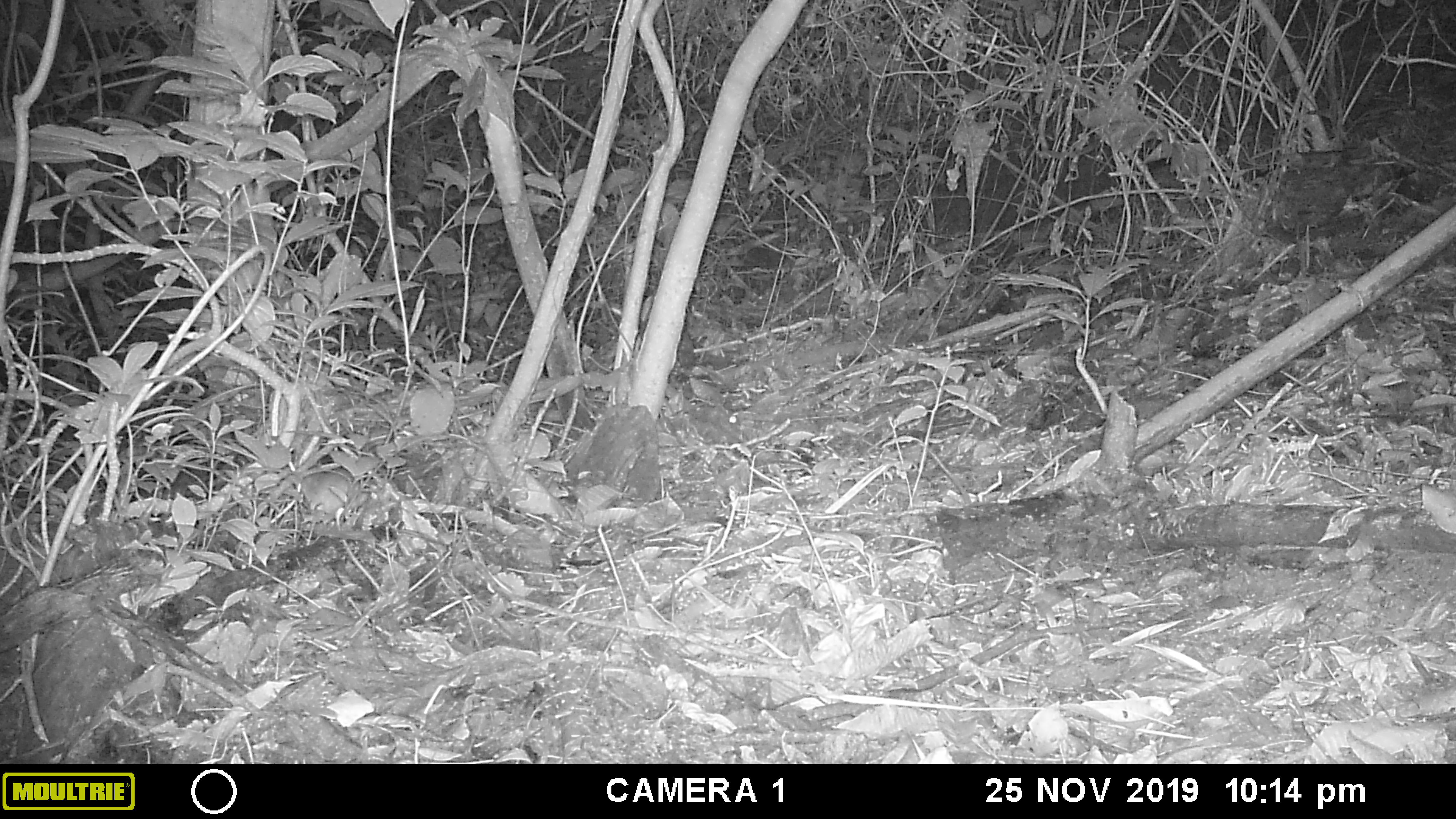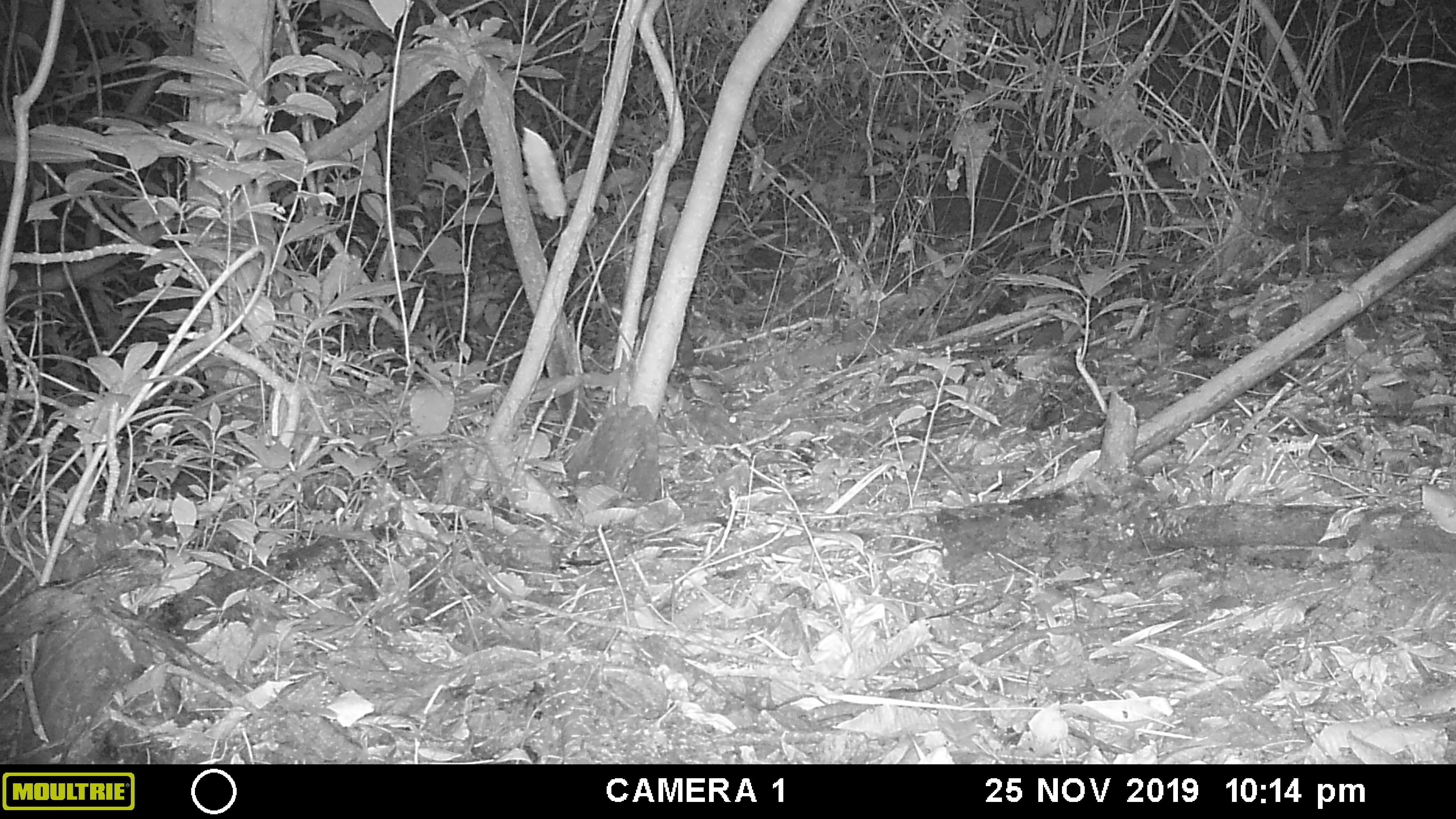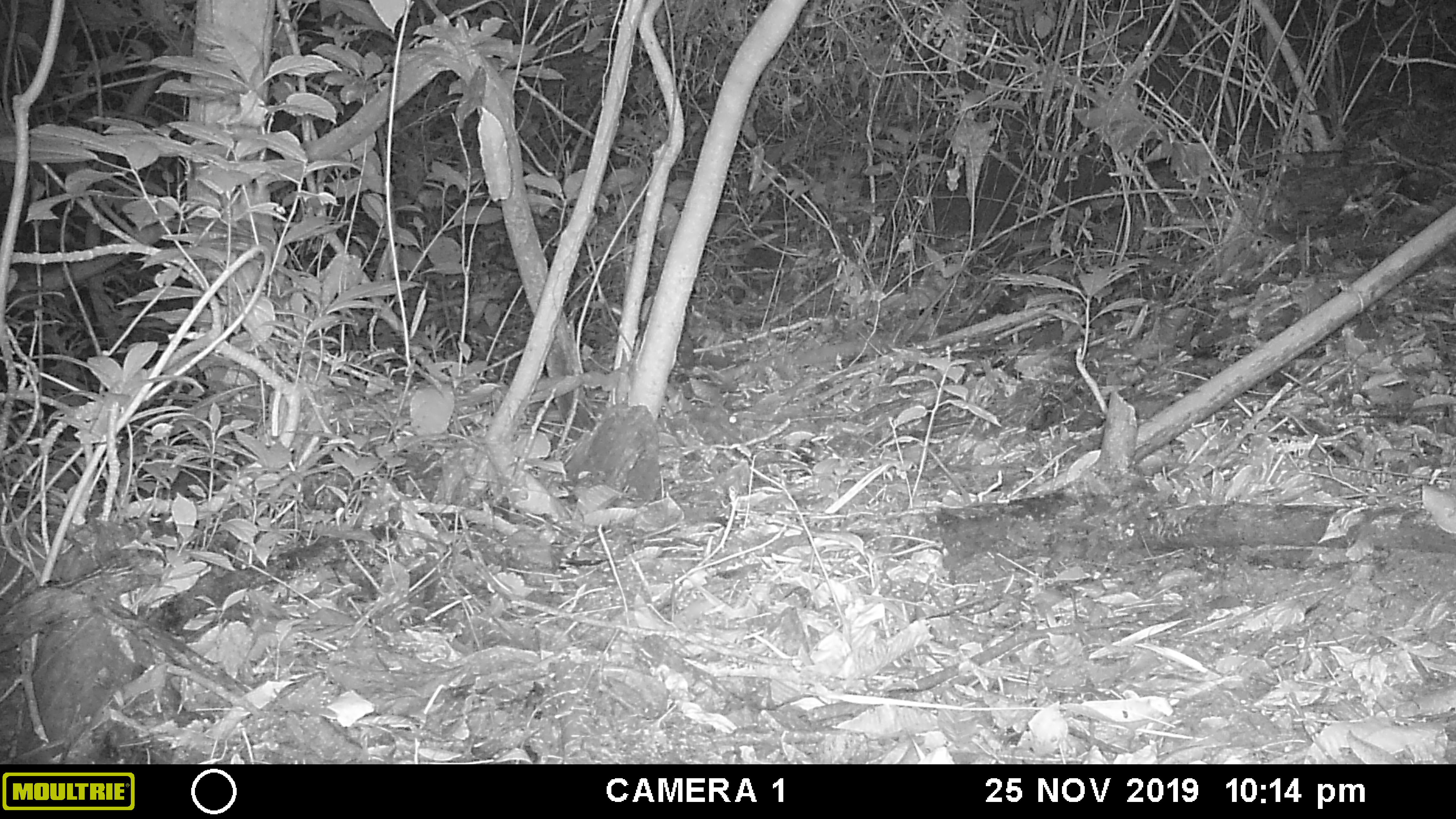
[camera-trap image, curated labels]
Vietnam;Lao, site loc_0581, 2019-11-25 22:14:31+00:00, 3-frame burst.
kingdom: Animalia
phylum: Chordata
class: Mammalia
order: Rodentia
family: Muridae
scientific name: Muridae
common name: old-world mice and rats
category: unidentified murid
Unidentified murid (old-world mice and rats) (Muridae). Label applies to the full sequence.